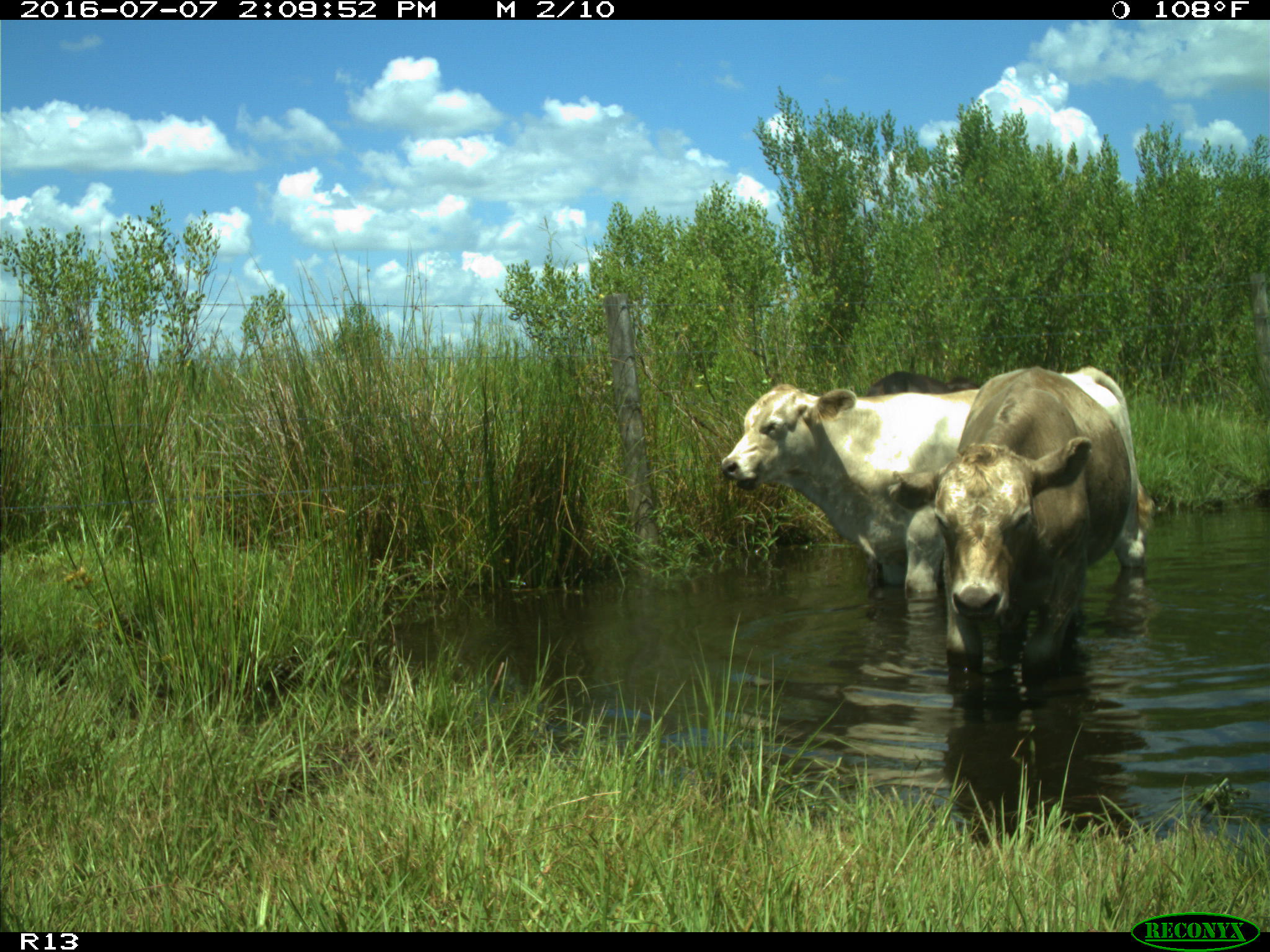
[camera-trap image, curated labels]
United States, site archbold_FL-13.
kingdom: Animalia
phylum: Chordata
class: Mammalia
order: Artiodactyla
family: Bovidae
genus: Bos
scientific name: Bos taurus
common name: domestic cow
Bos taurus (domestic cow).